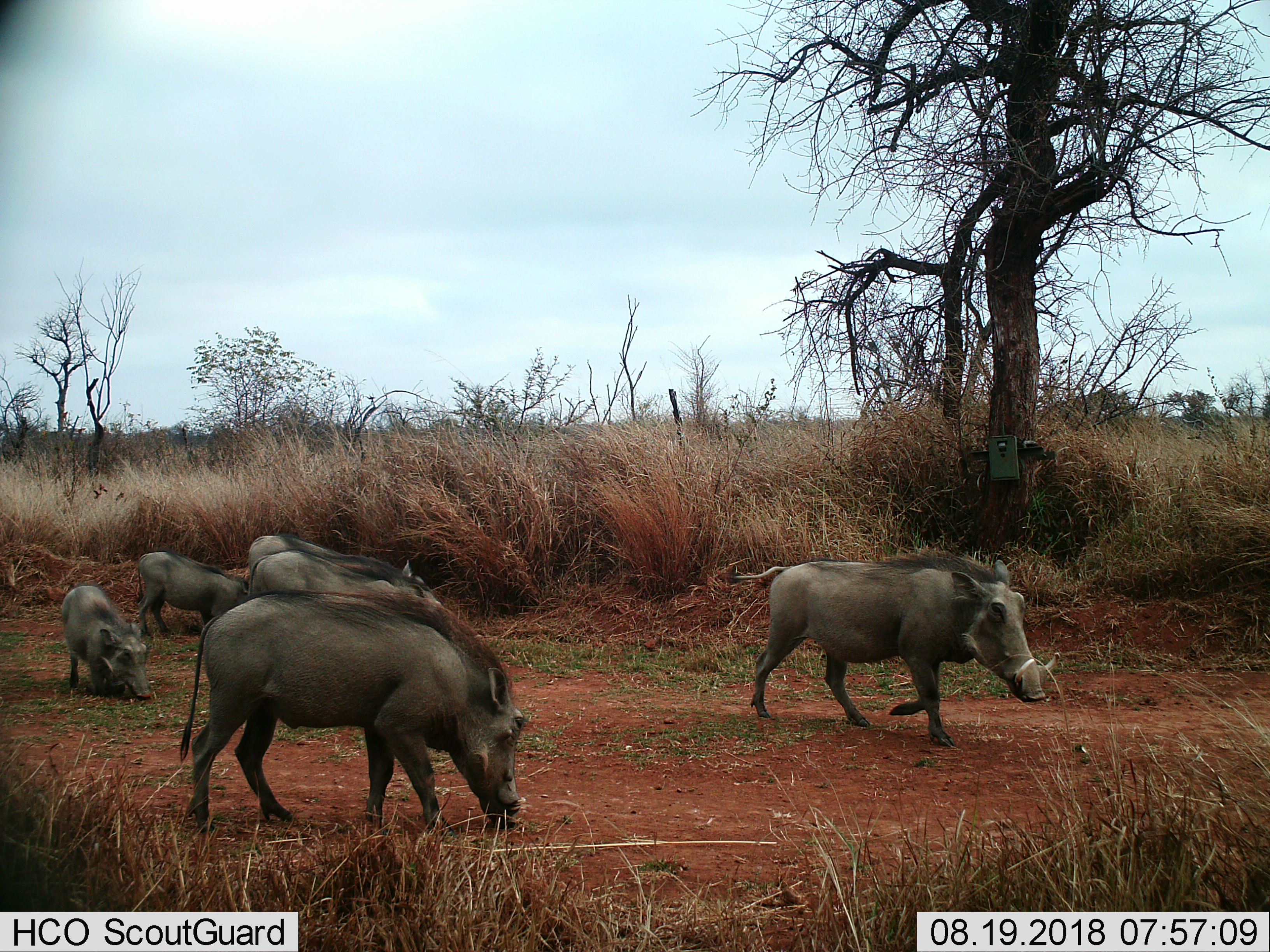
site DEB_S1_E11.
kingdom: Animalia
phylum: Chordata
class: Mammalia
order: Artiodactyla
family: Suidae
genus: Phacochoerus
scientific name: Phacochoerus africanus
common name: warthog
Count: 6.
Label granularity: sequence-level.